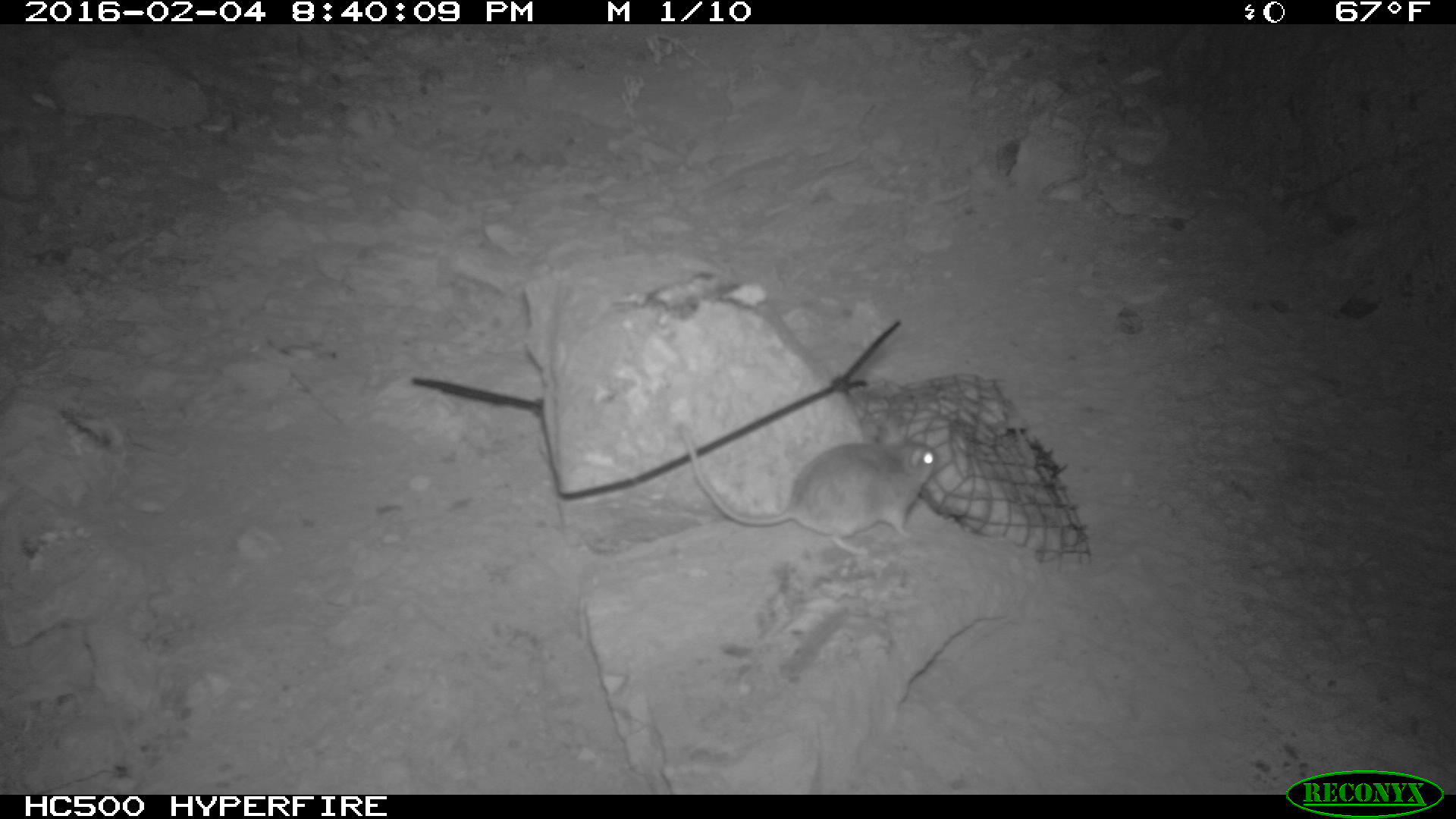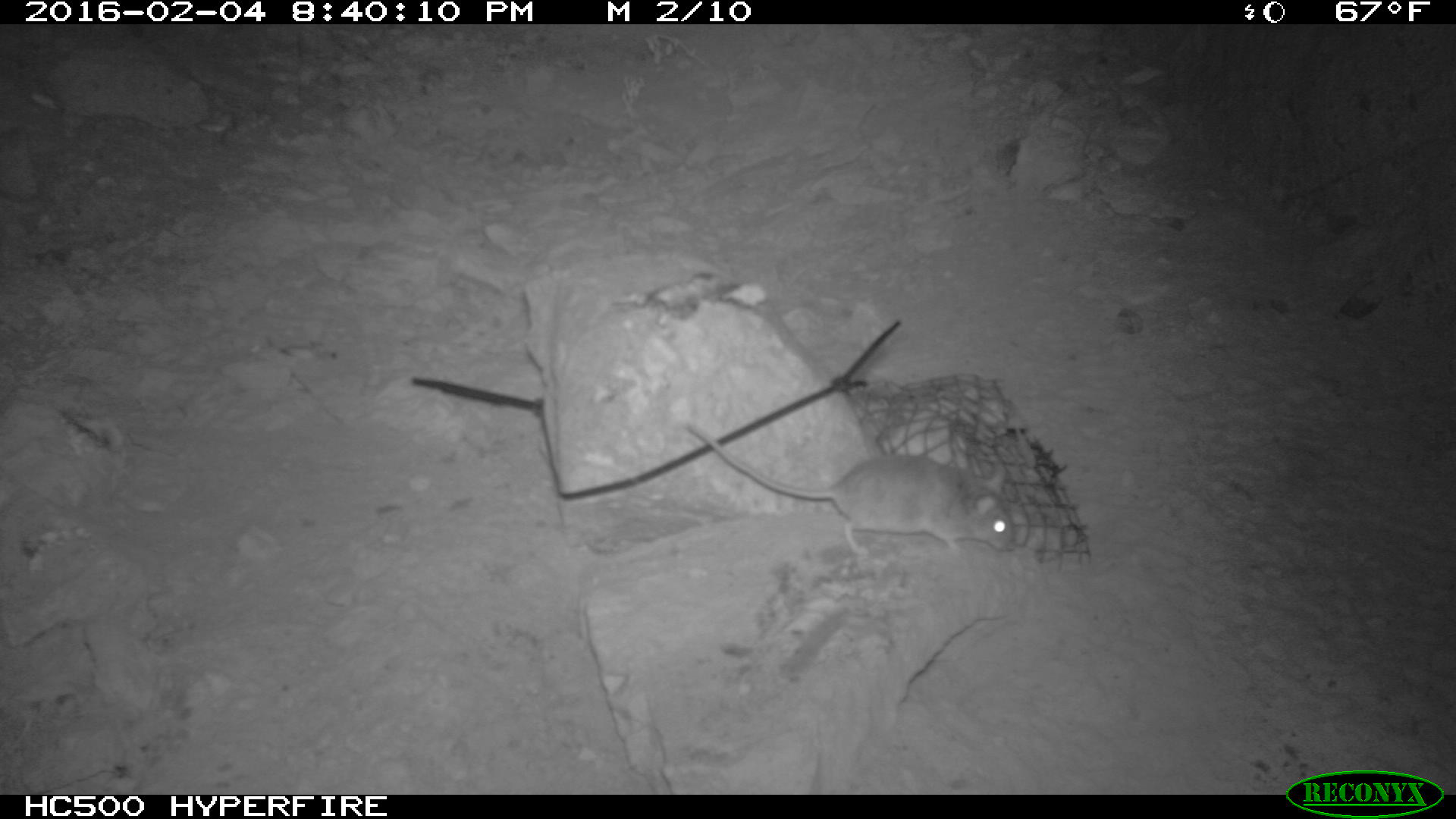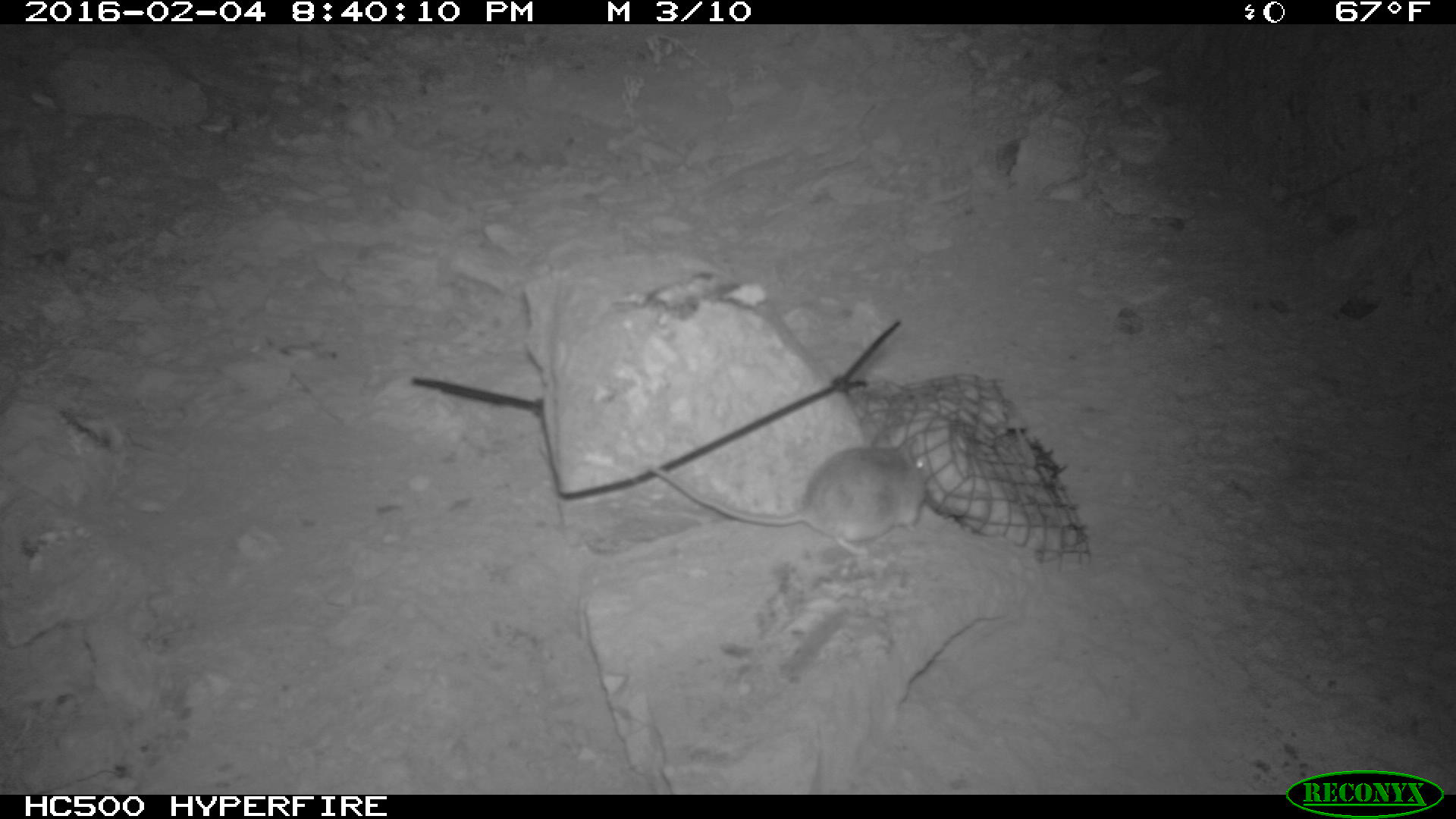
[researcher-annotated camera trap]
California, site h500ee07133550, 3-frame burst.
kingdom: Animalia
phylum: Chordata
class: Mammalia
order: Rodentia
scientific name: Rodentia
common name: rodent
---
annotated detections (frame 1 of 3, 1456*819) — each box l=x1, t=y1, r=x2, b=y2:
rodent: l=678, t=425, r=937, b=559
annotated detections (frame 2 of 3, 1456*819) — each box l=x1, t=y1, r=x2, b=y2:
rodent: l=686, t=425, r=1015, b=569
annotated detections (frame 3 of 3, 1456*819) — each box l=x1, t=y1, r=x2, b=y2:
rodent: l=645, t=435, r=929, b=556